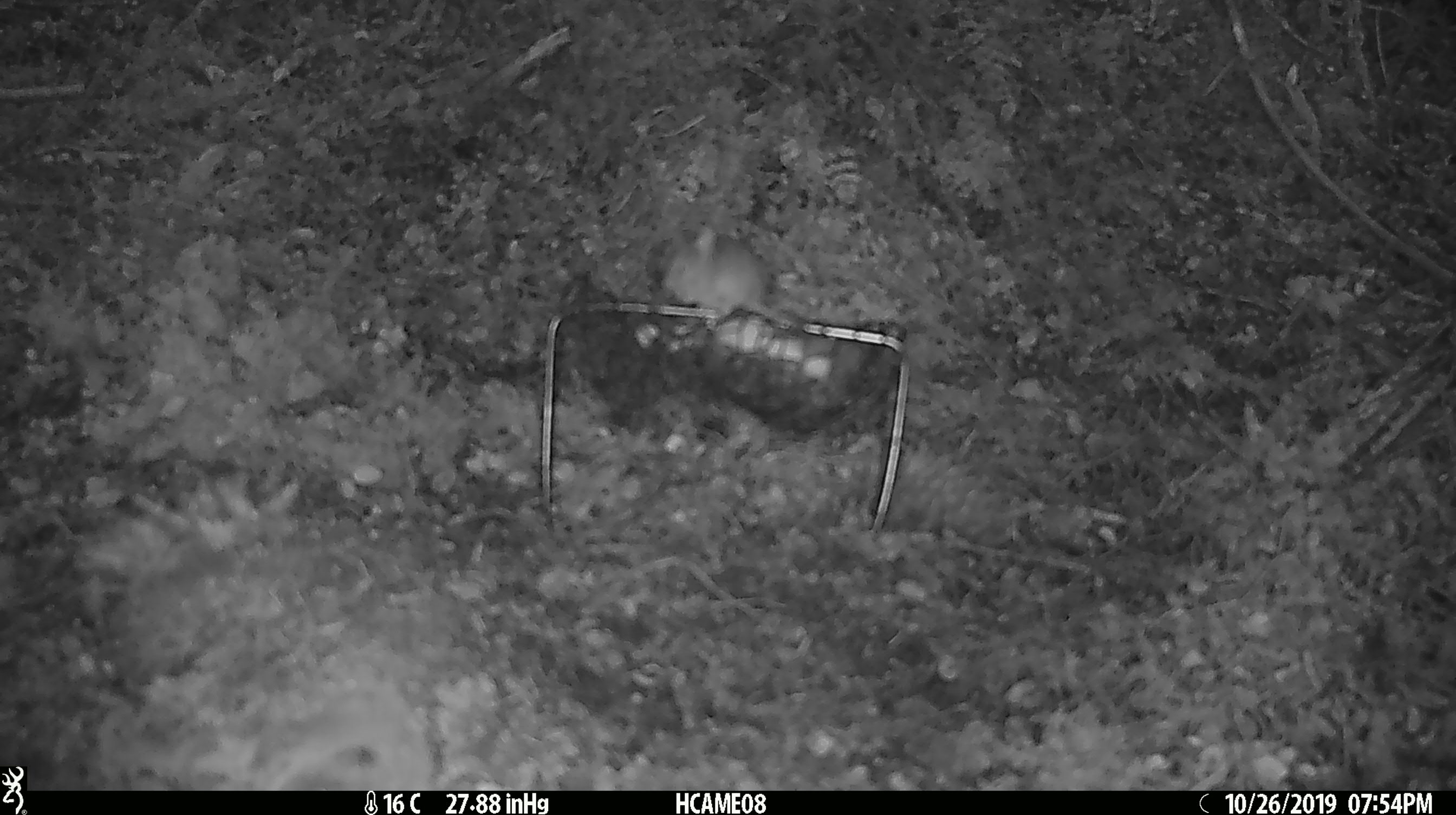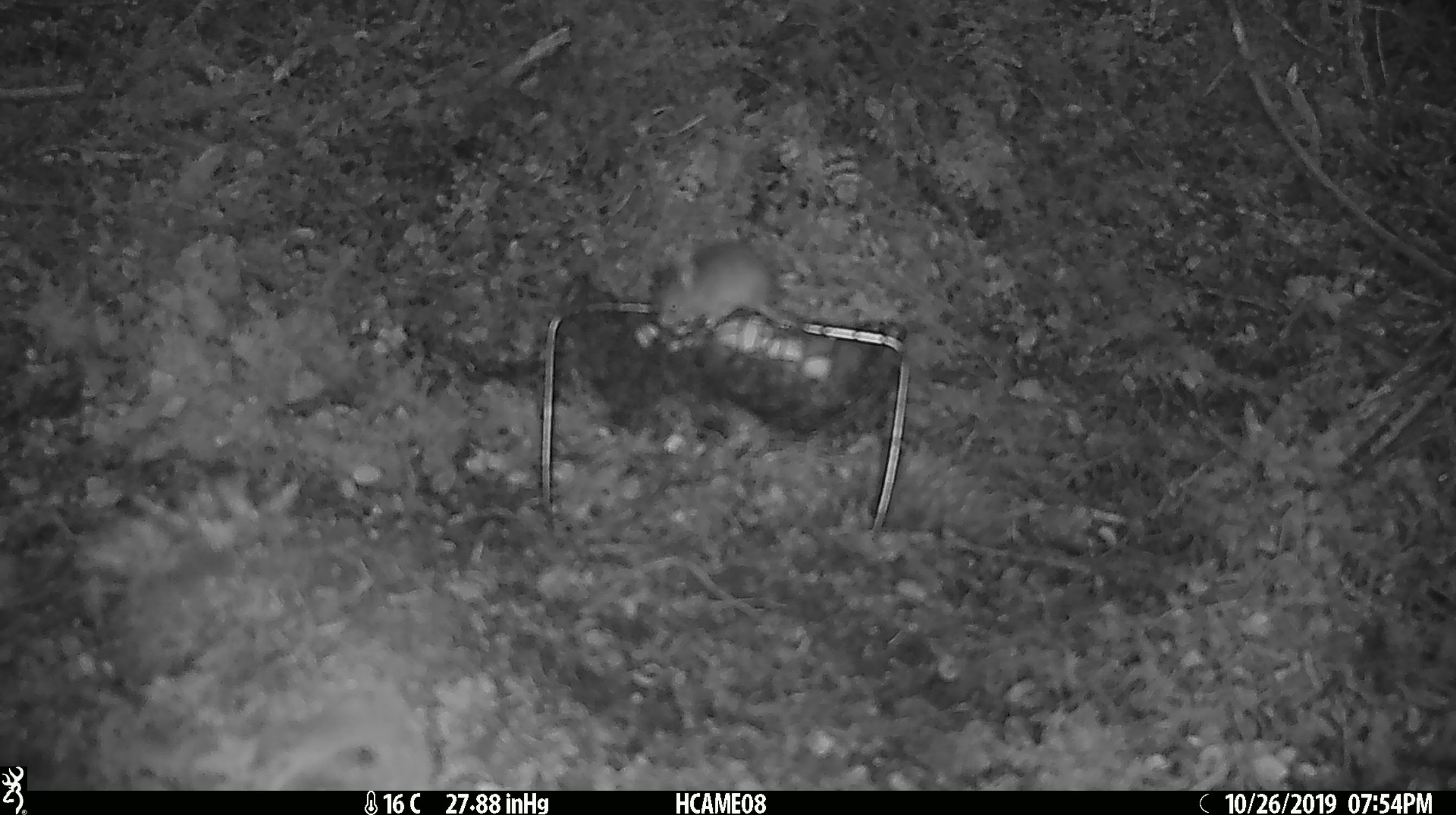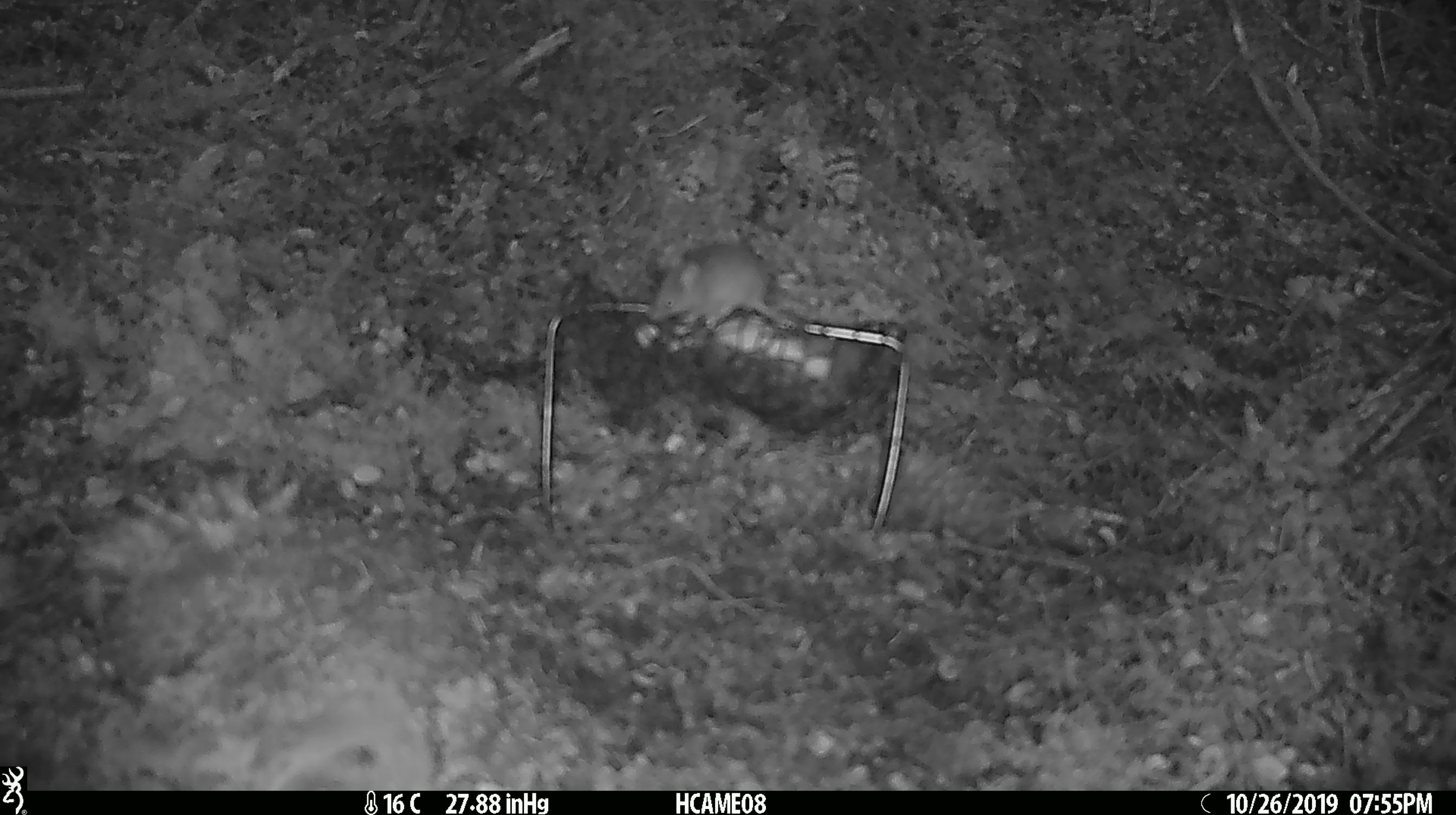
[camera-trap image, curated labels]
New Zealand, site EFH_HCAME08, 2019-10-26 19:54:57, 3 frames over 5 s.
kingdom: Animalia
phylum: Chordata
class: Mammalia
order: Rodentia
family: Muridae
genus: Mus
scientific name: Mus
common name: mouse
Mouse (Mus).